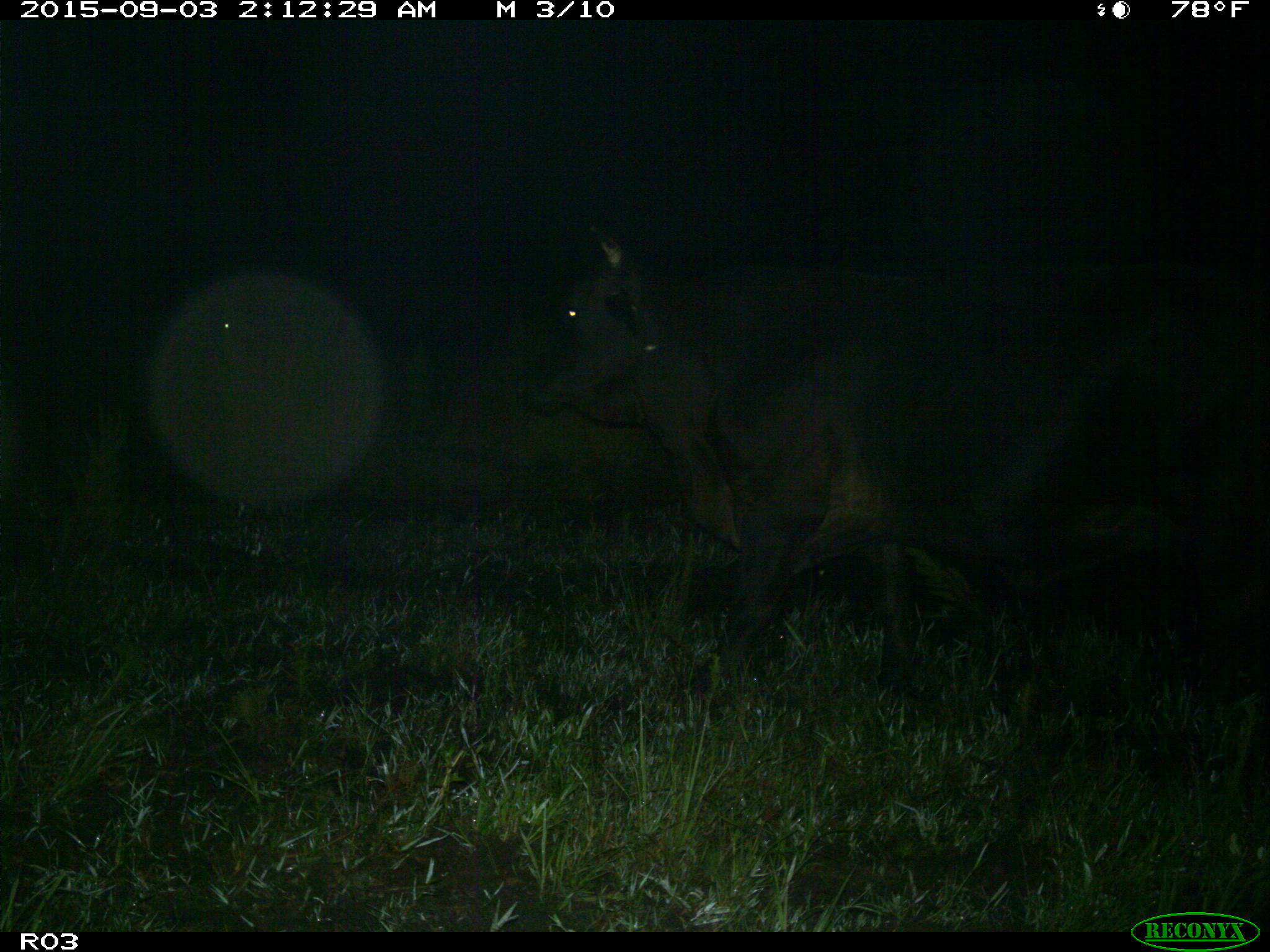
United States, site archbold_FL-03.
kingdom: Animalia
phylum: Chordata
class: Mammalia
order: Artiodactyla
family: Bovidae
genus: Bos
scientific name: Bos taurus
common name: domestic cow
Bos taurus (domestic cow).